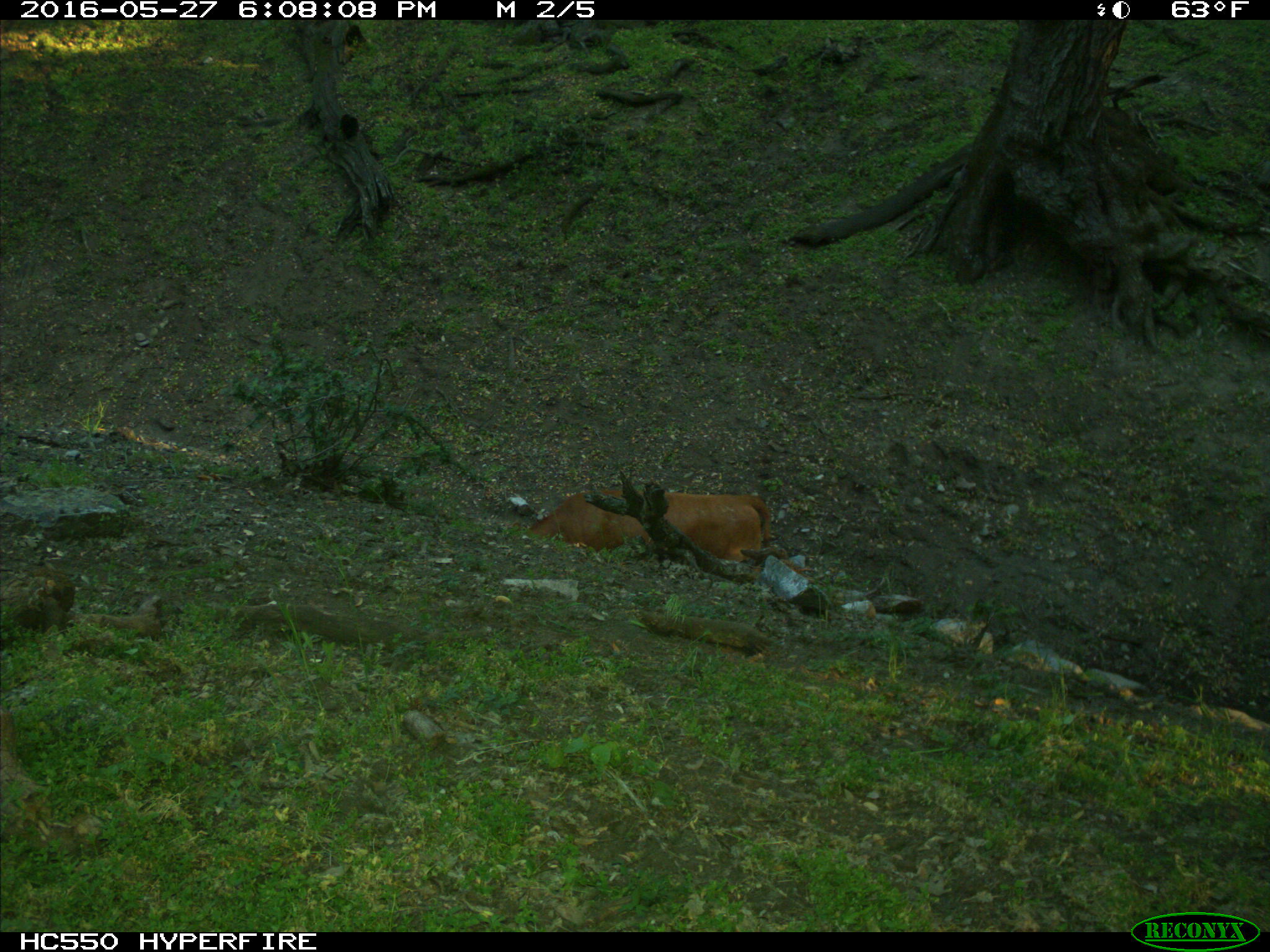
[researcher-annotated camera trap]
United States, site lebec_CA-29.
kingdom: Animalia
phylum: Chordata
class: Mammalia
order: Artiodactyla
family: Bovidae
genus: Bos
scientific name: Bos taurus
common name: domestic cow